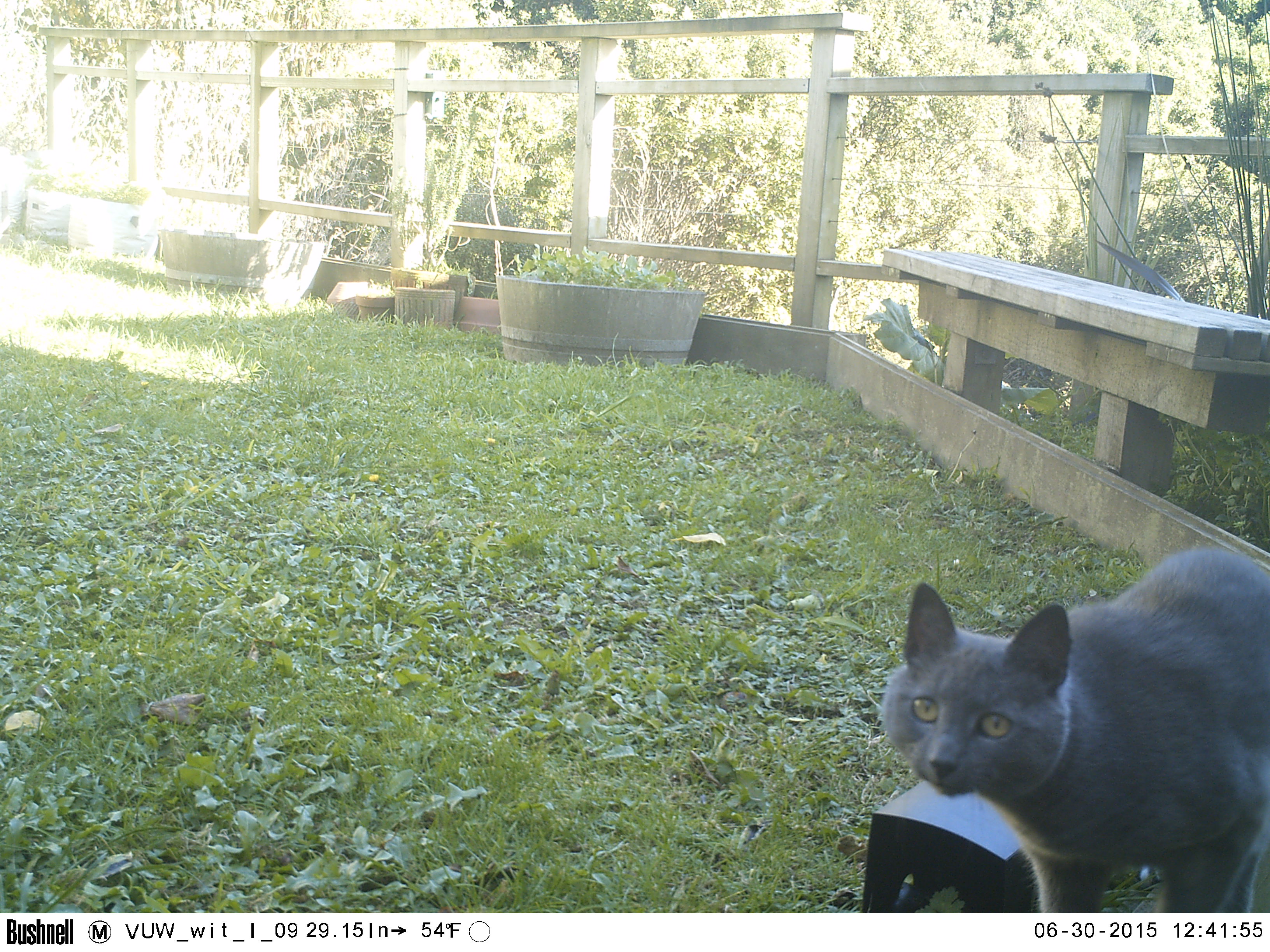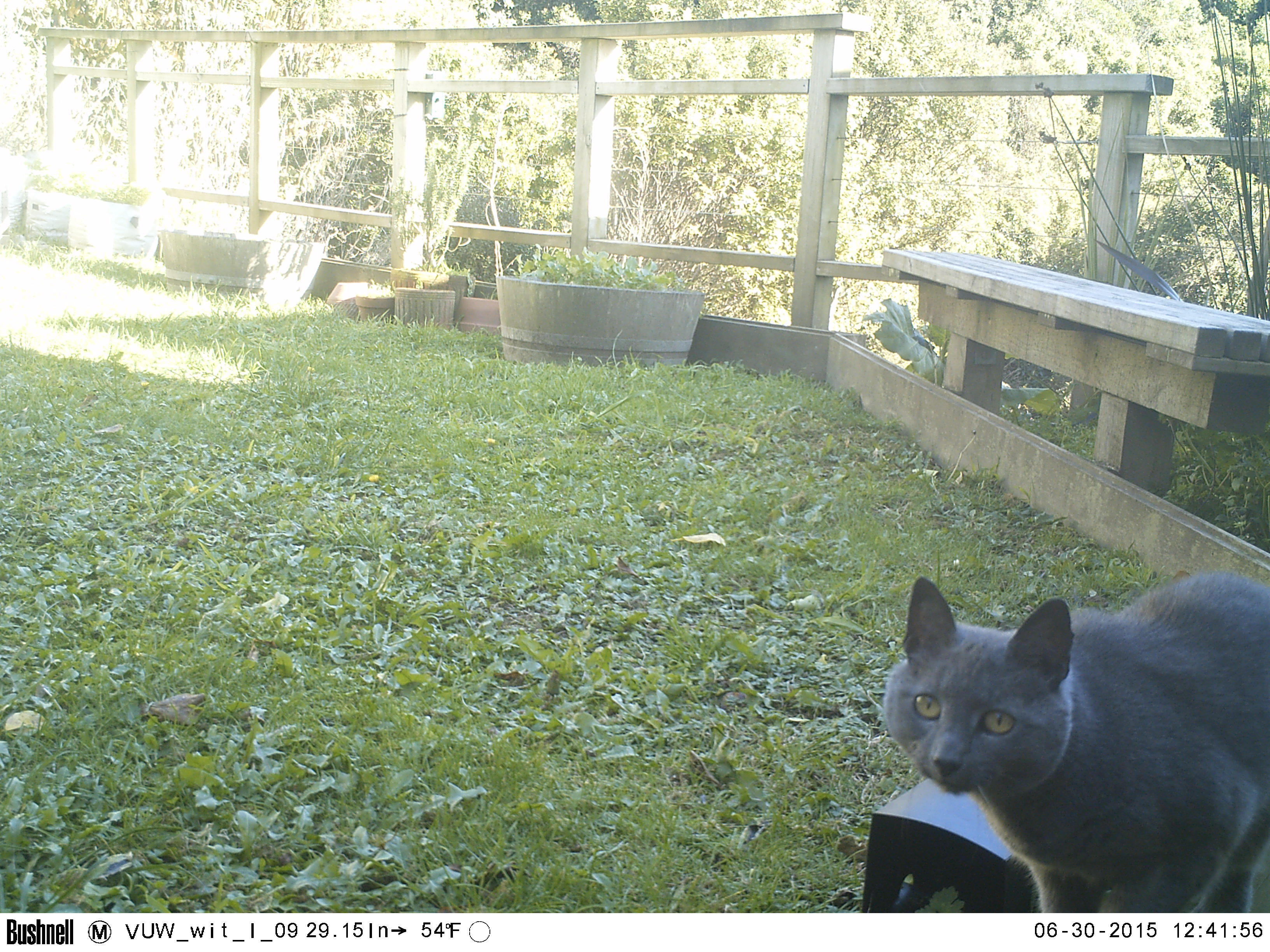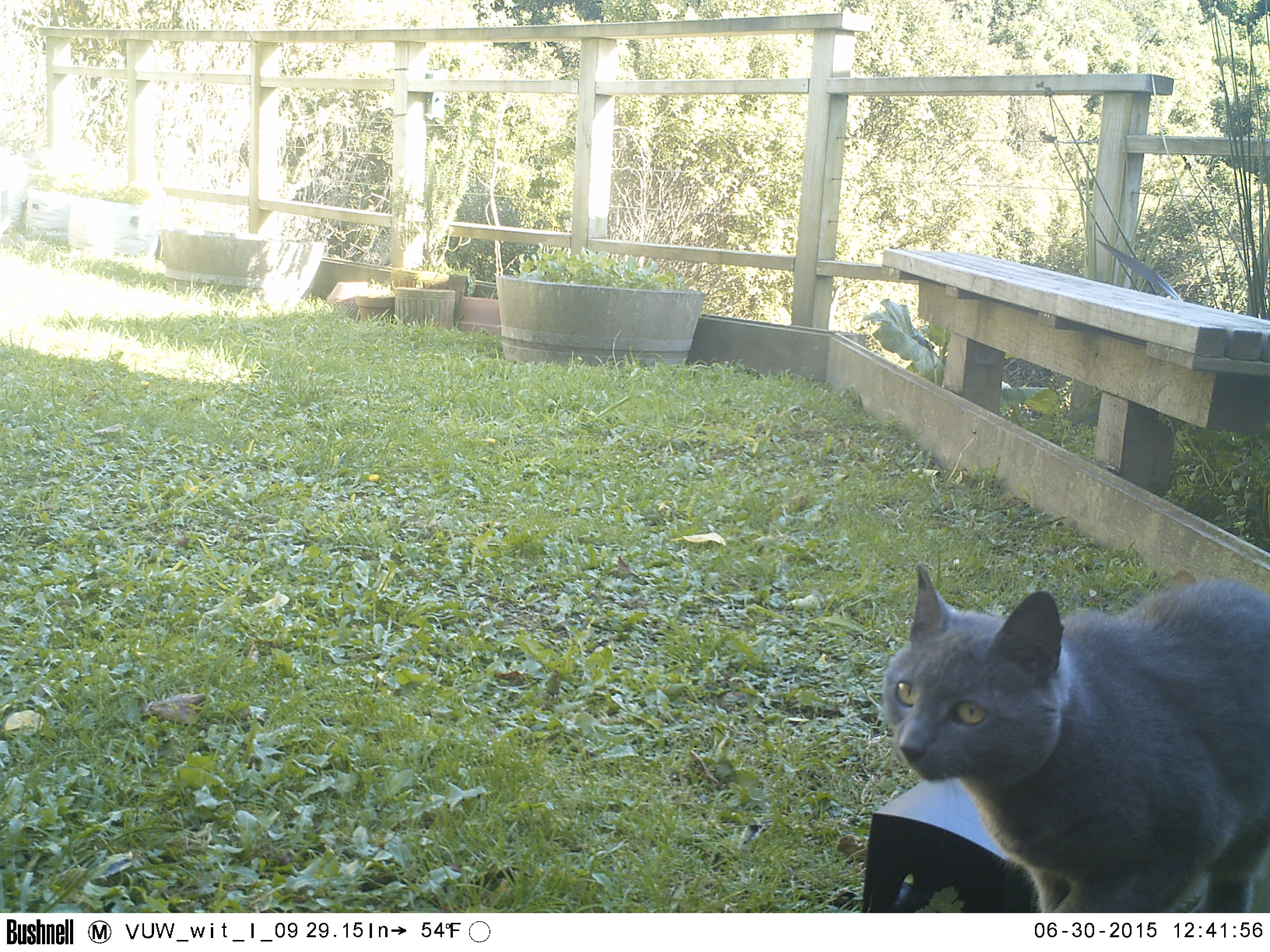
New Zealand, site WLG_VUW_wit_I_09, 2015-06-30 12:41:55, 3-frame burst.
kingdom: Animalia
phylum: Chordata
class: Mammalia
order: Carnivora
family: Felidae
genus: Felis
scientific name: Felis catus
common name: domestic cat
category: cat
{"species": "cat (domestic cat) (Felis catus)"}